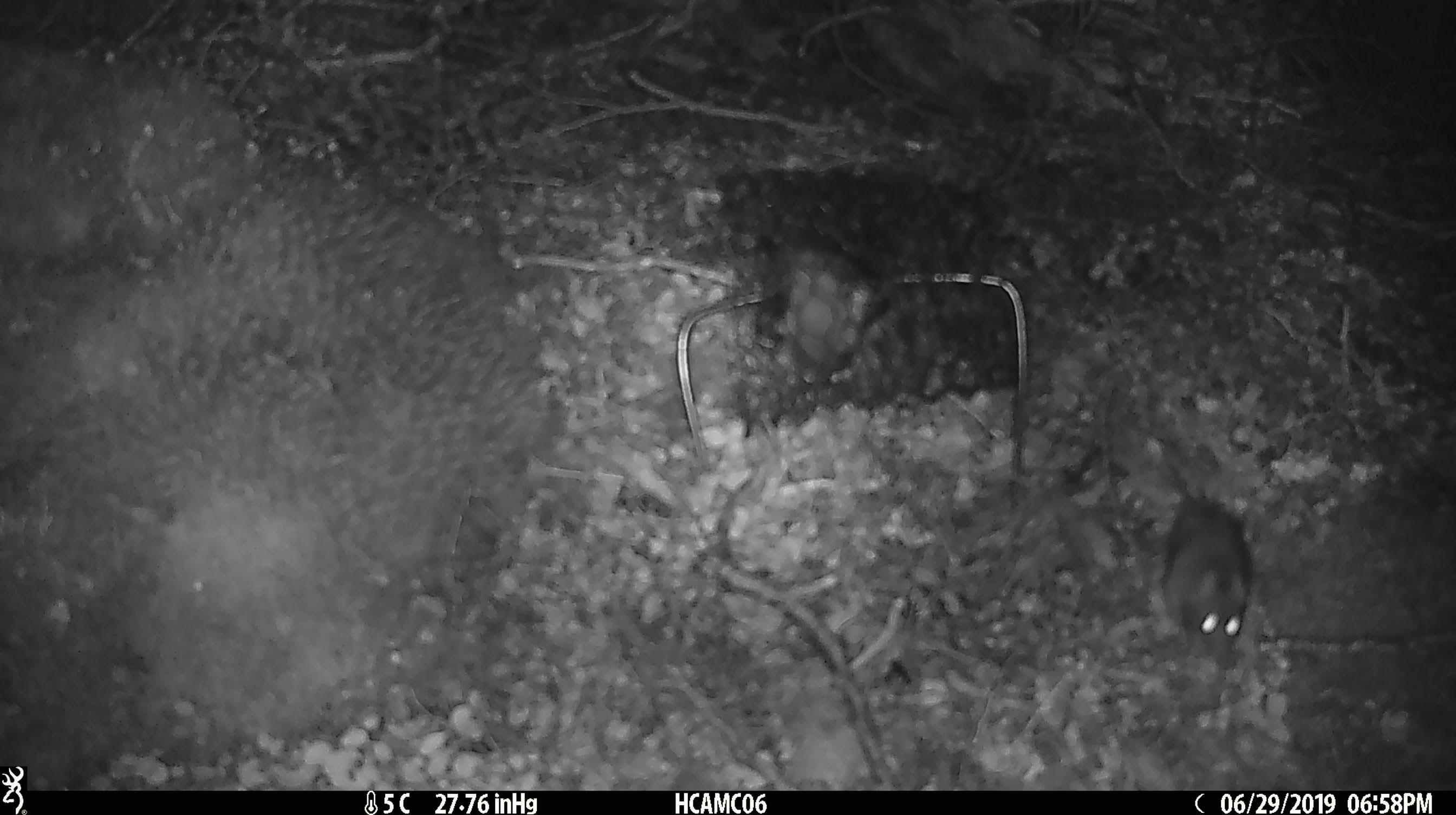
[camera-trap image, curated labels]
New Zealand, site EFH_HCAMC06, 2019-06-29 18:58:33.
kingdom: Animalia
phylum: Chordata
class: Mammalia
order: Rodentia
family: Muridae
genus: Mus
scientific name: Mus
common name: mouse